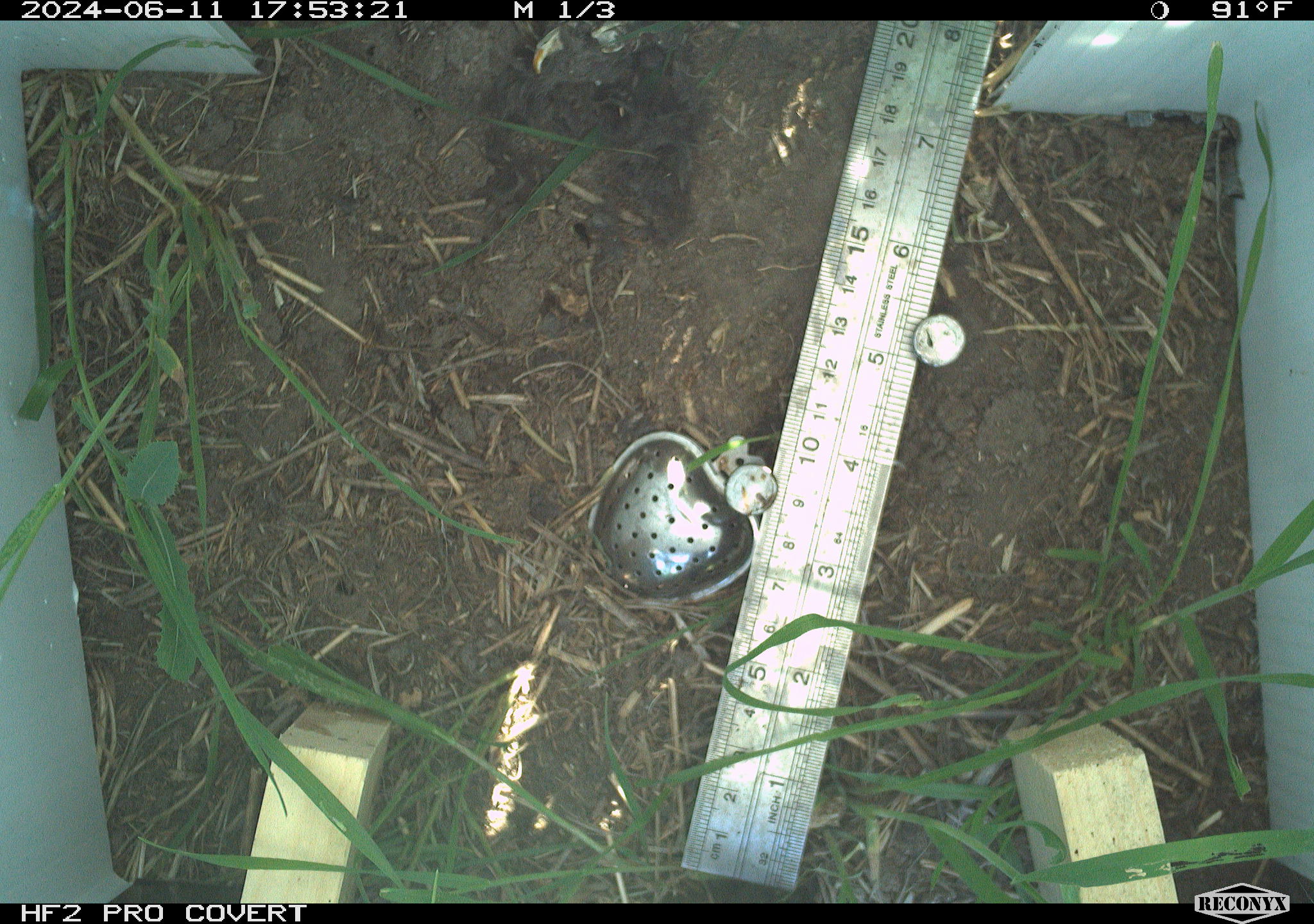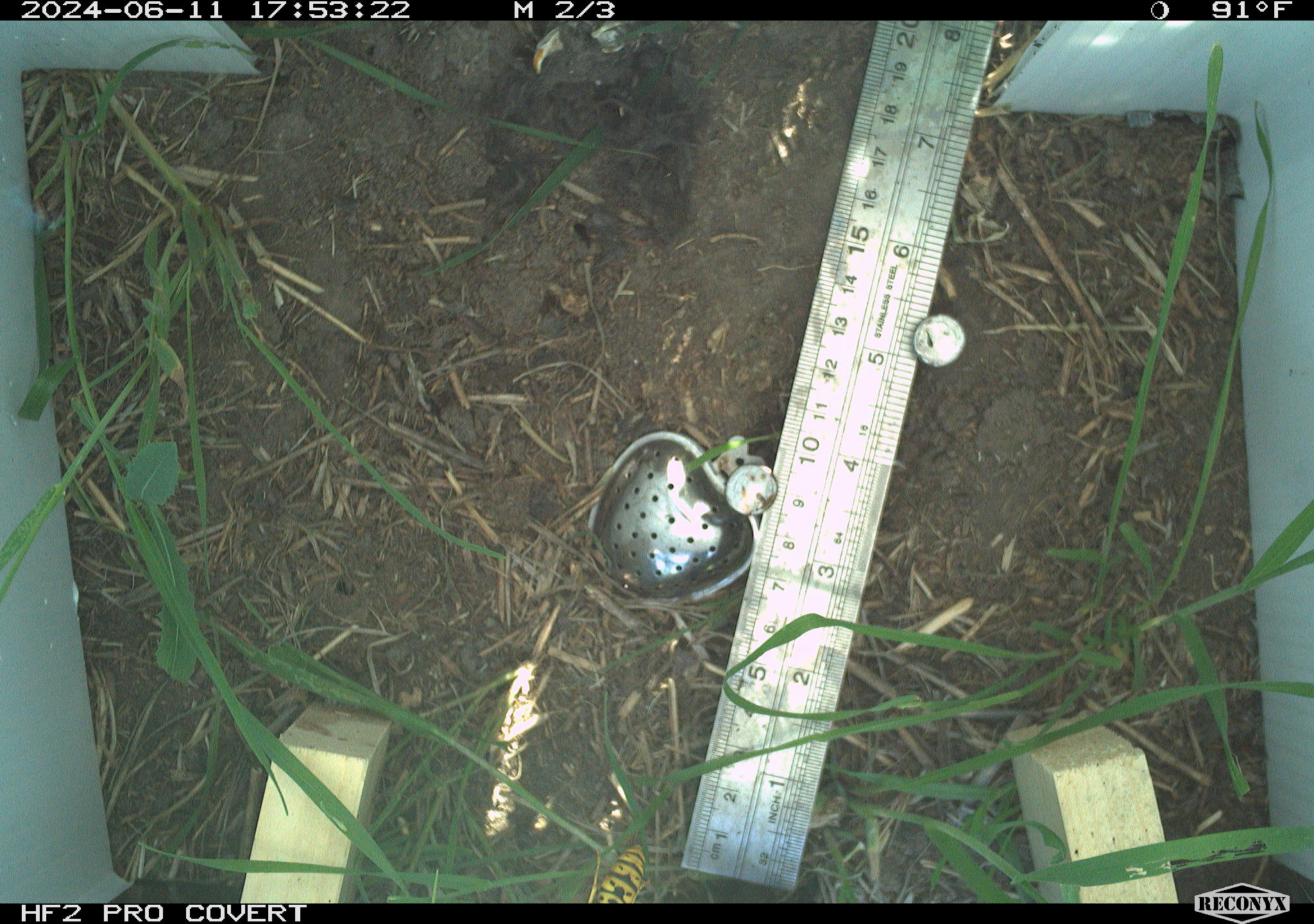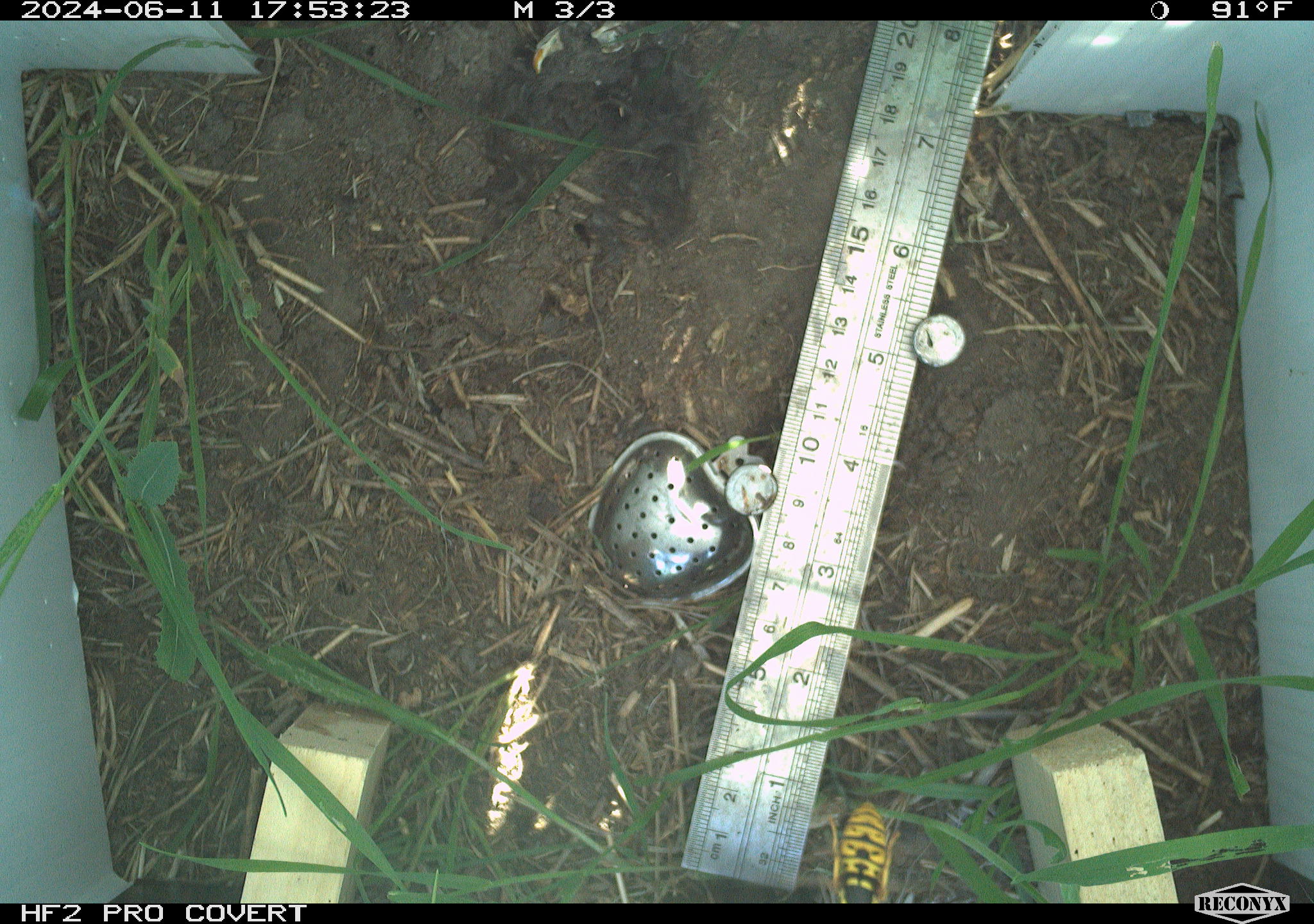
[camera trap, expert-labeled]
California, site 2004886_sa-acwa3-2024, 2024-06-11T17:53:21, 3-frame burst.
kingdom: Animalia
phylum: Arthropoda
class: Insecta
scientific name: Insecta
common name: insect